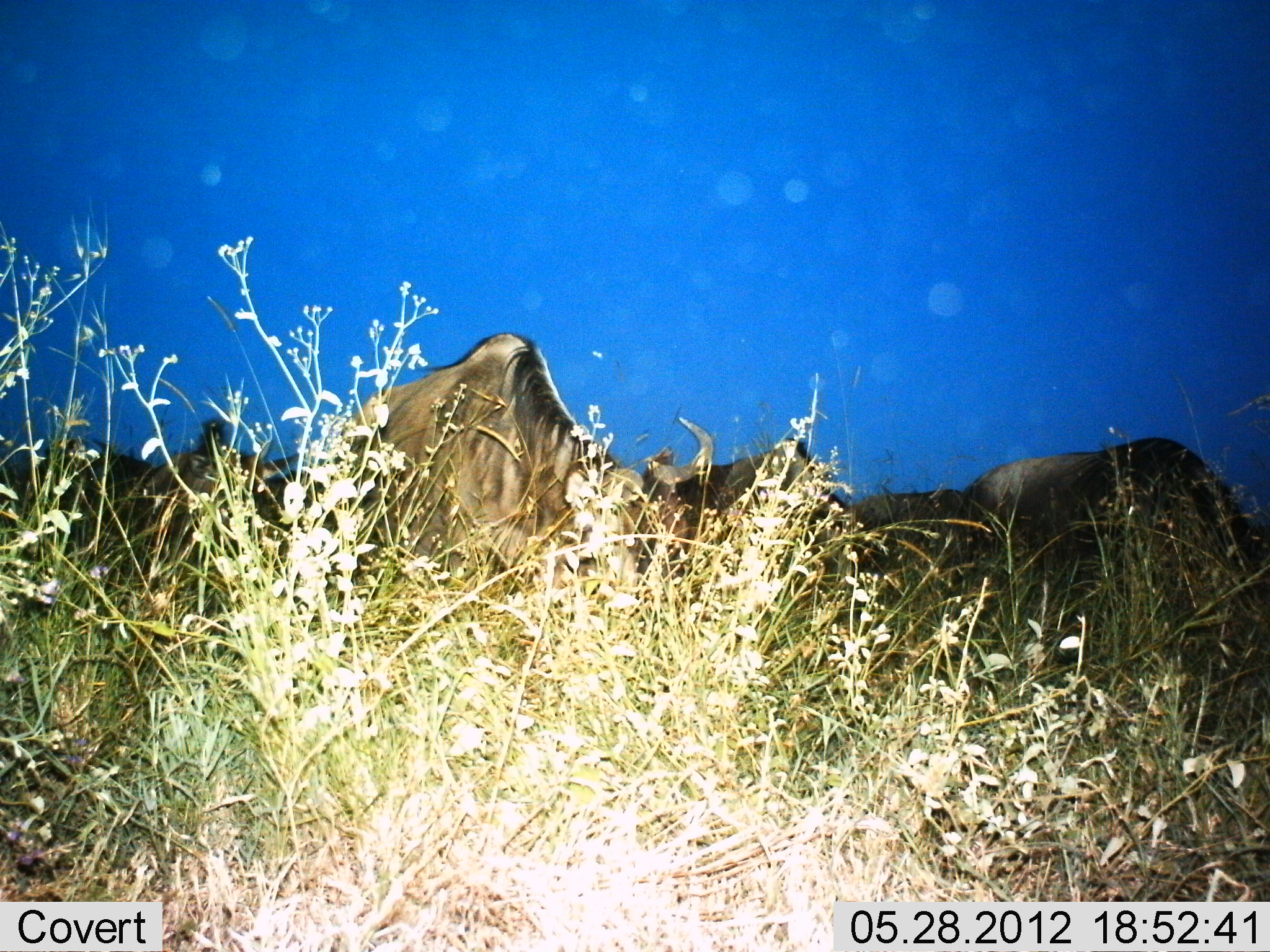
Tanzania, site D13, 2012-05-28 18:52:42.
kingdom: Animalia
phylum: Chordata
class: Mammalia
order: Artiodactyla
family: Bovidae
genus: Connochaetes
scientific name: Connochaetes taurinus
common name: blue wildebeest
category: wildebeest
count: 4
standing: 50%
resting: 10%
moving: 10%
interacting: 0%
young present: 0%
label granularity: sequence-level